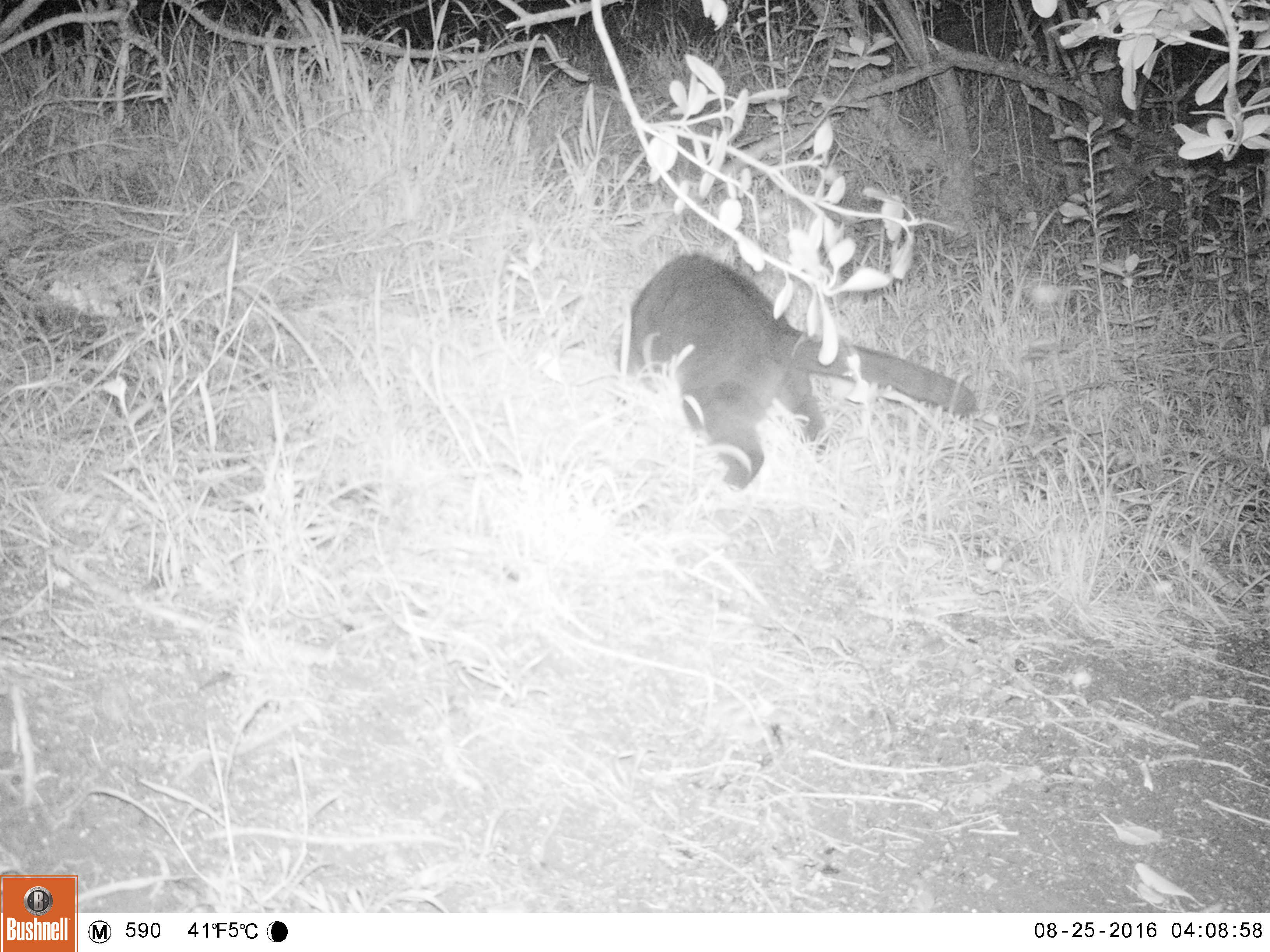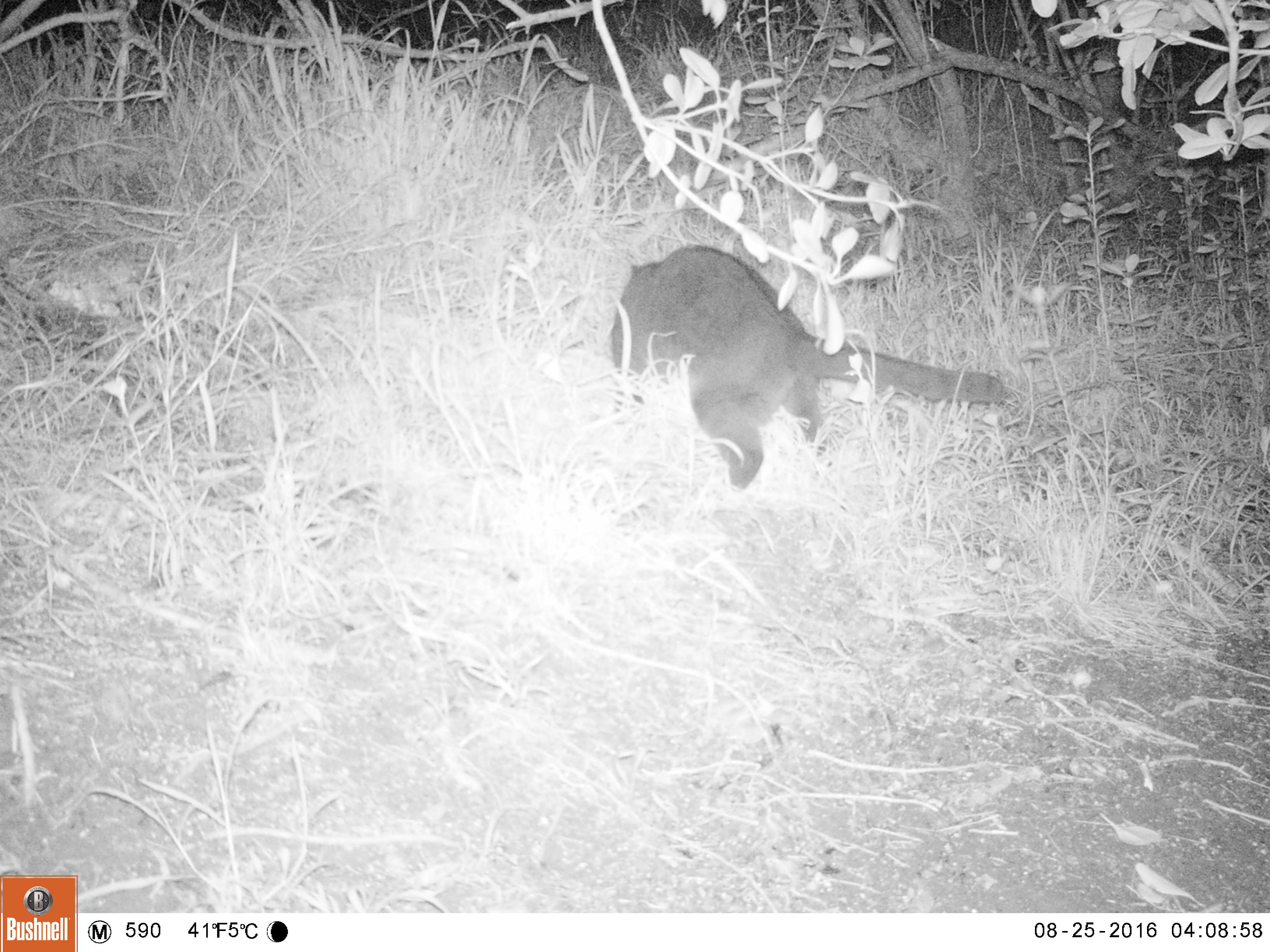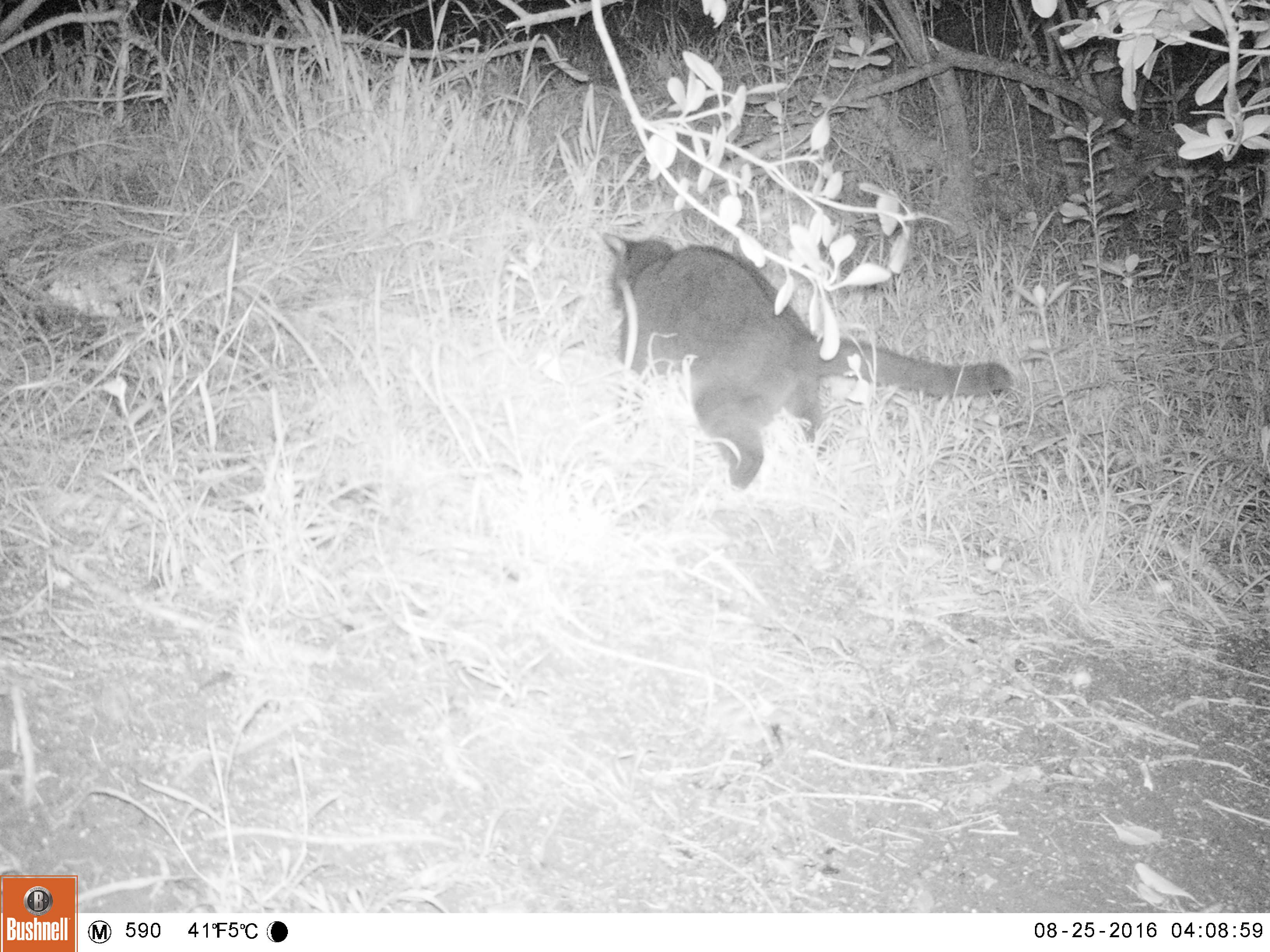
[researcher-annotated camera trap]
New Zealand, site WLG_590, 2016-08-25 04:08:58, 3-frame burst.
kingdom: Animalia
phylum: Chordata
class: Mammalia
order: Carnivora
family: Felidae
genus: Felis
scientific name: Felis catus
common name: domestic cat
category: cat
Cat (domestic cat) (Felis catus).